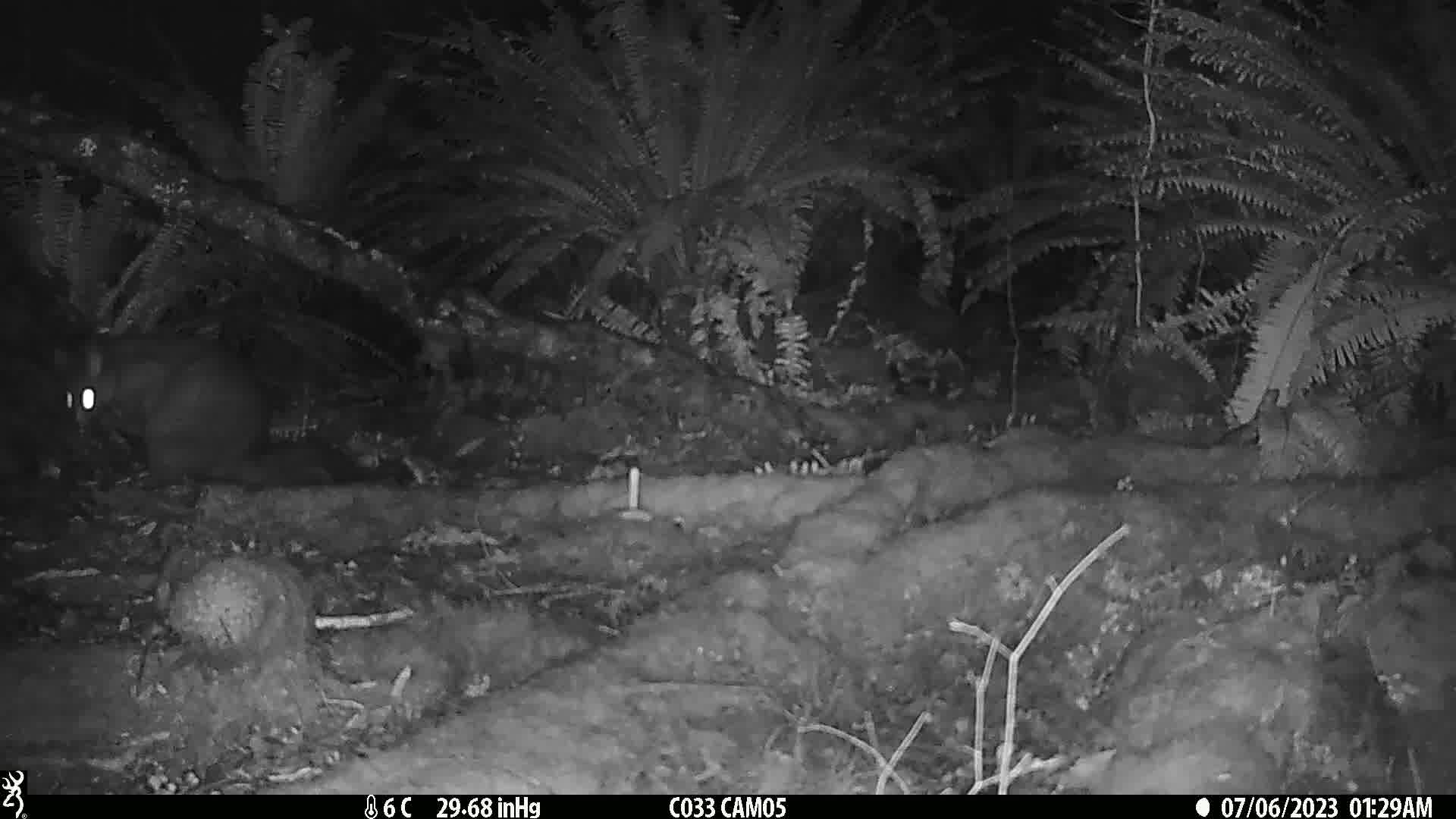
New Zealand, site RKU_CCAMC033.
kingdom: Animalia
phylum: Chordata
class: Mammalia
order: Diprotodontia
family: Phalangeridae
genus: Trichosurus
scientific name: Trichosurus vulpecula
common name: common brushtail possum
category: possum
Possum (common brushtail possum) (Trichosurus vulpecula).